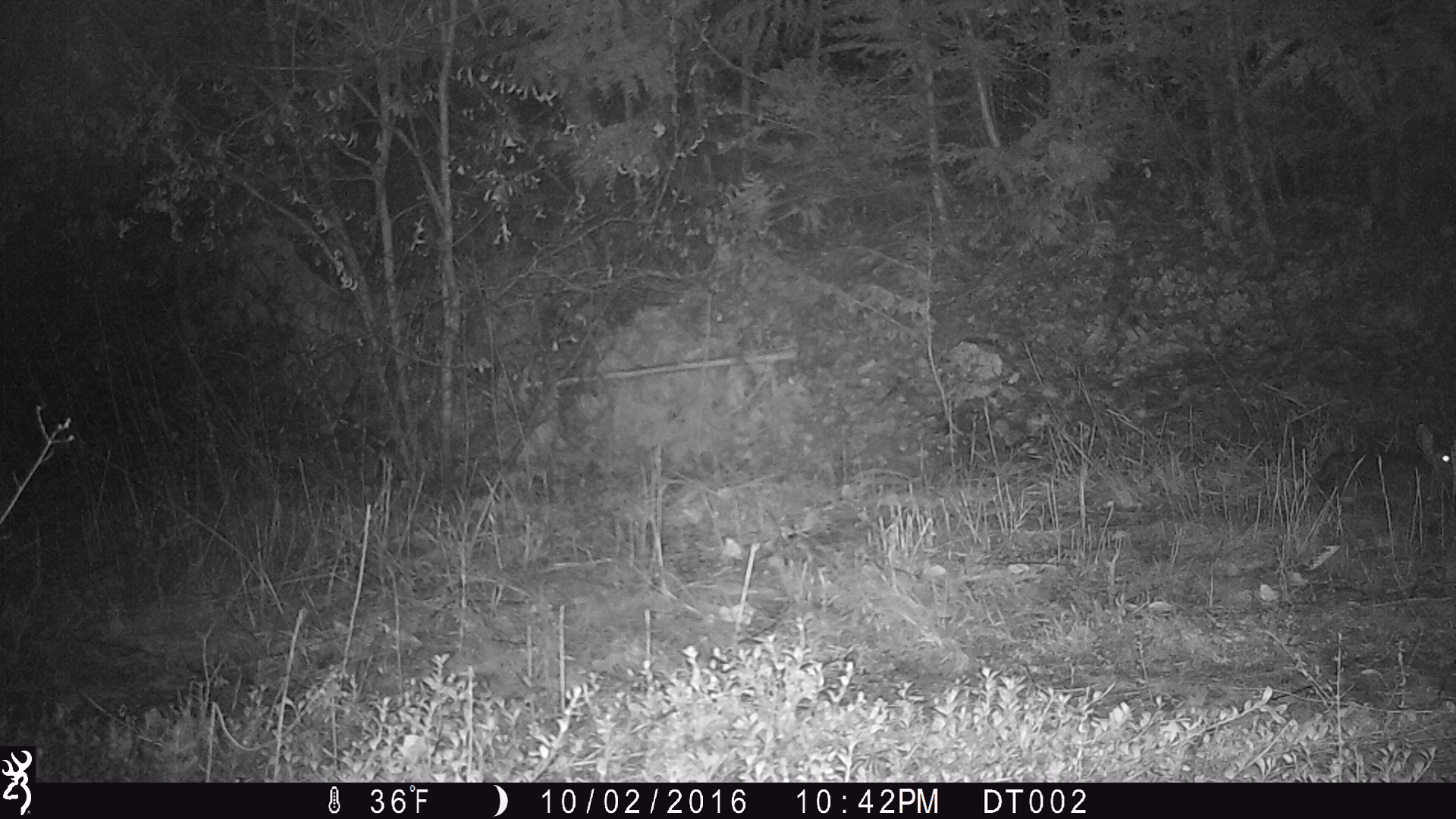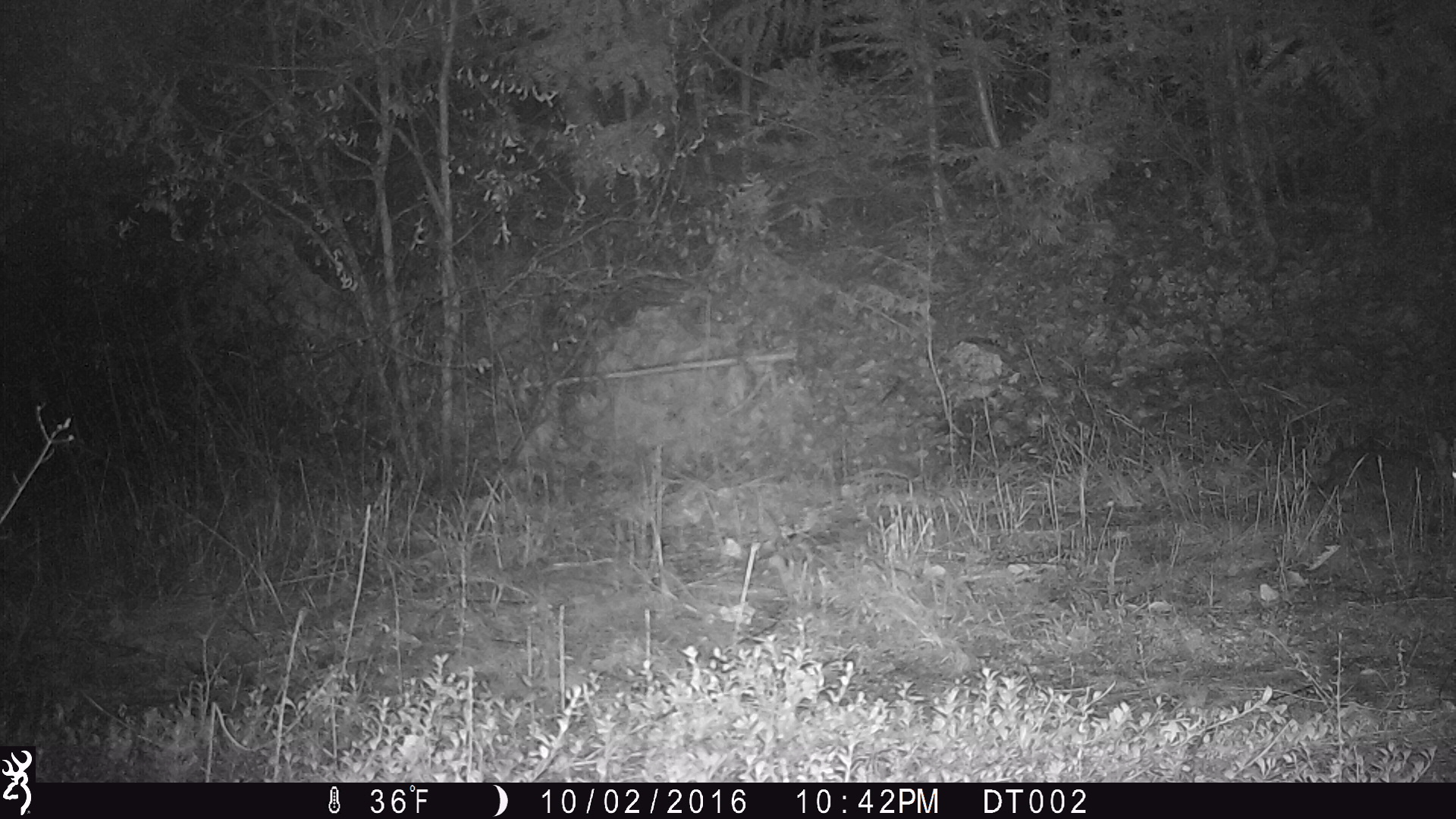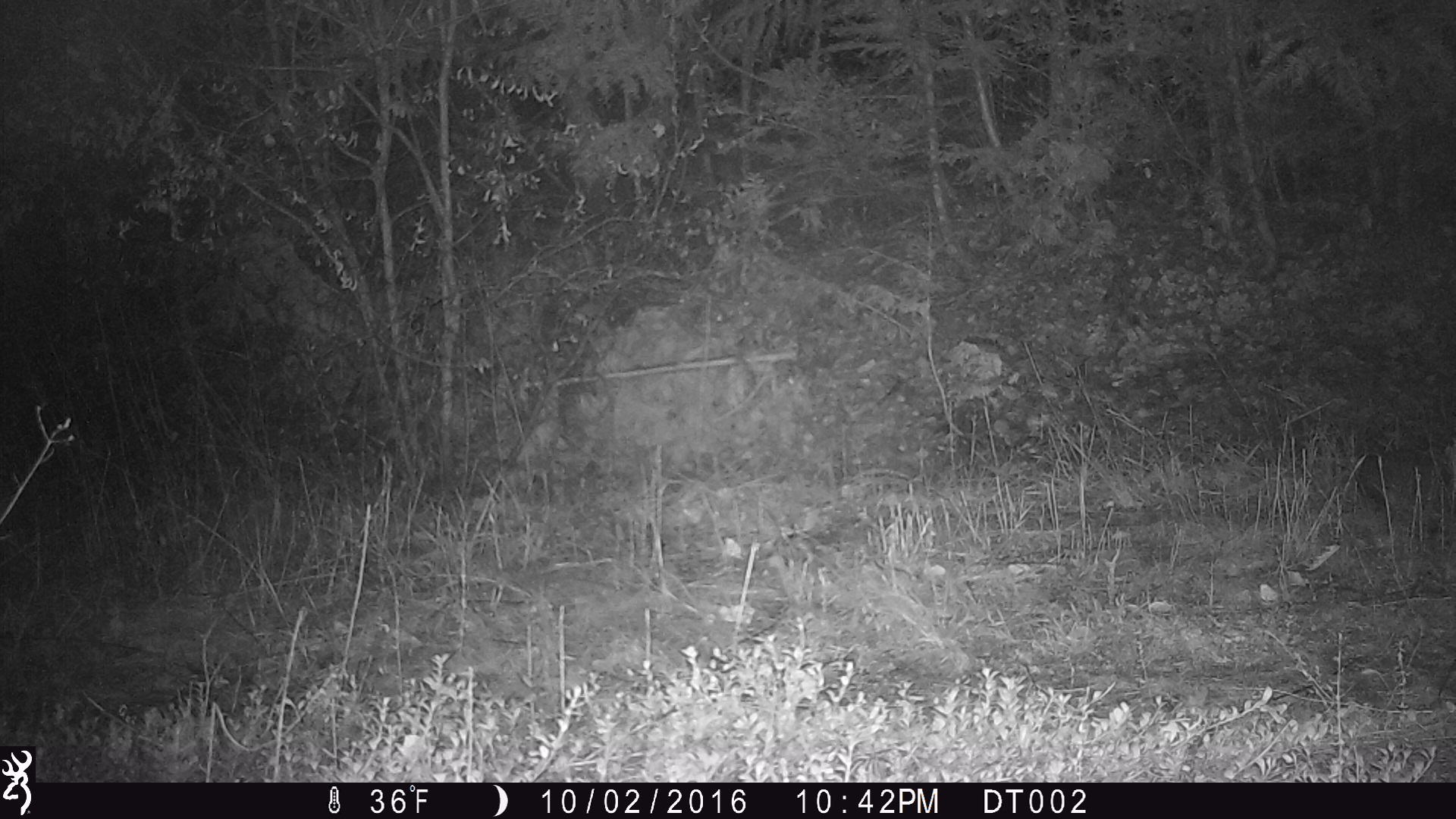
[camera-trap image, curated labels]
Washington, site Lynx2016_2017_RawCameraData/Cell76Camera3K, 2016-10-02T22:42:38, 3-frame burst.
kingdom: Animalia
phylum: Chordata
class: Mammalia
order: Lagomorpha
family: Leporidae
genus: Lepus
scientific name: Lepus americanus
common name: snowshoe hare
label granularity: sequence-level